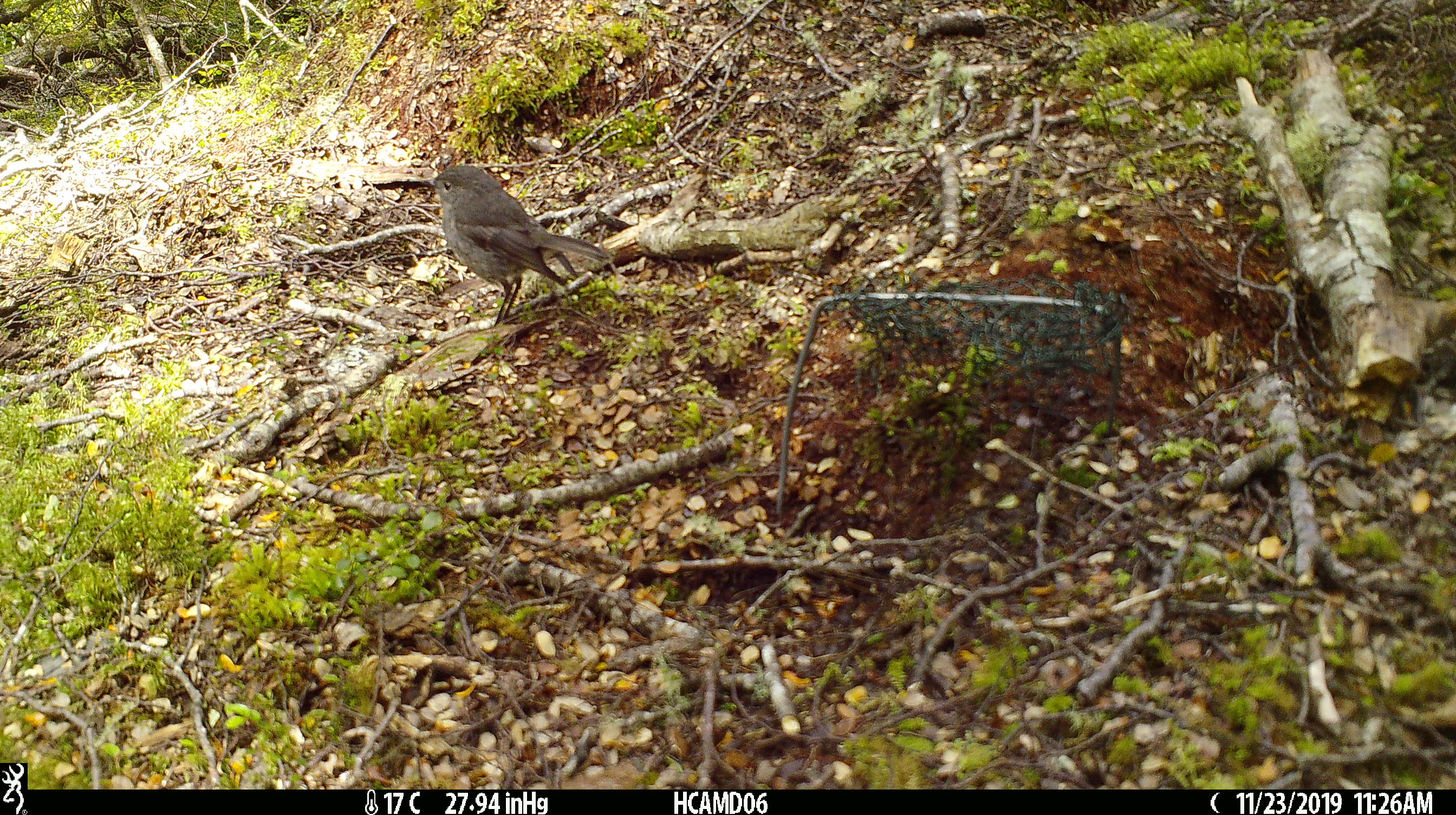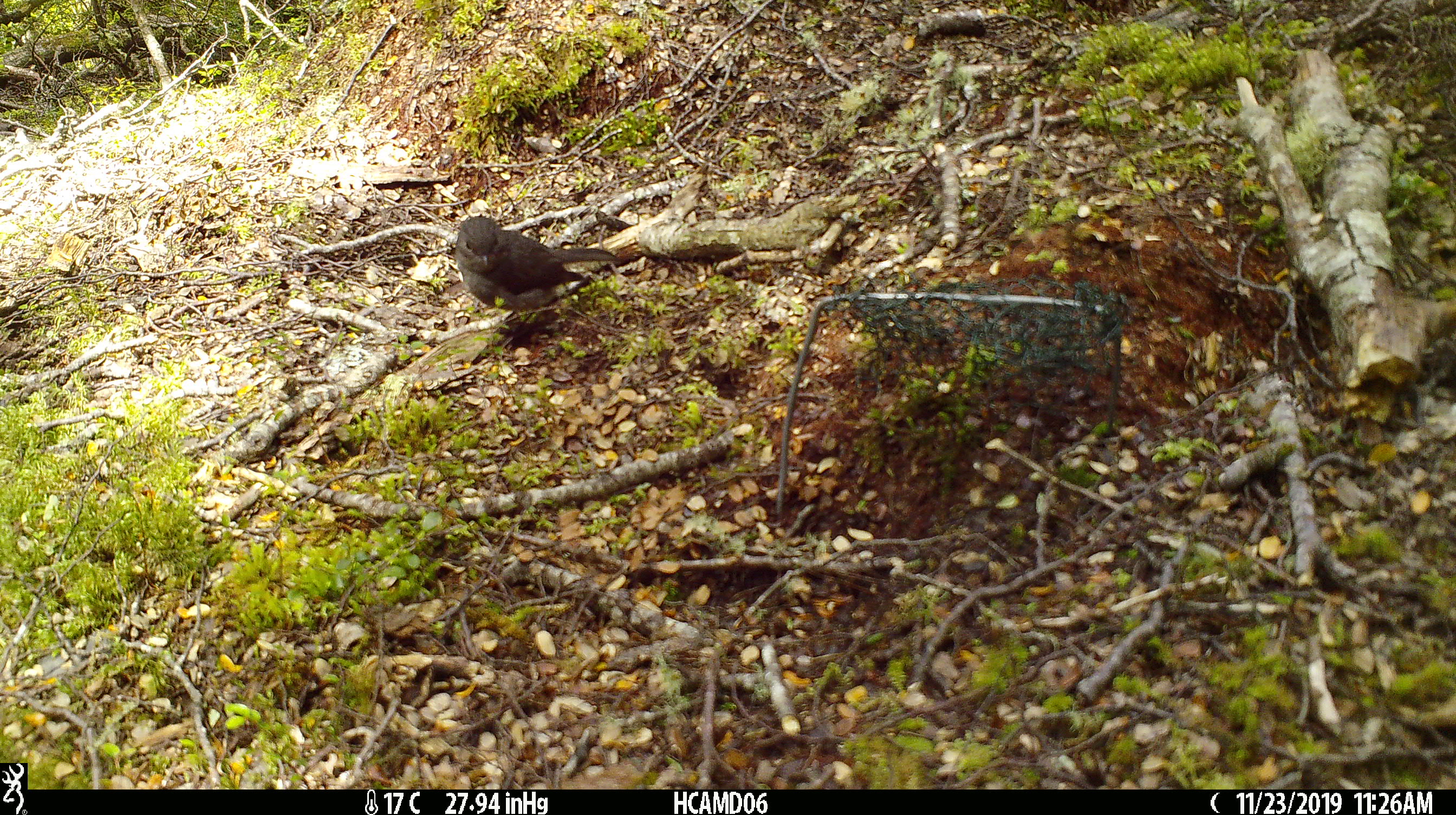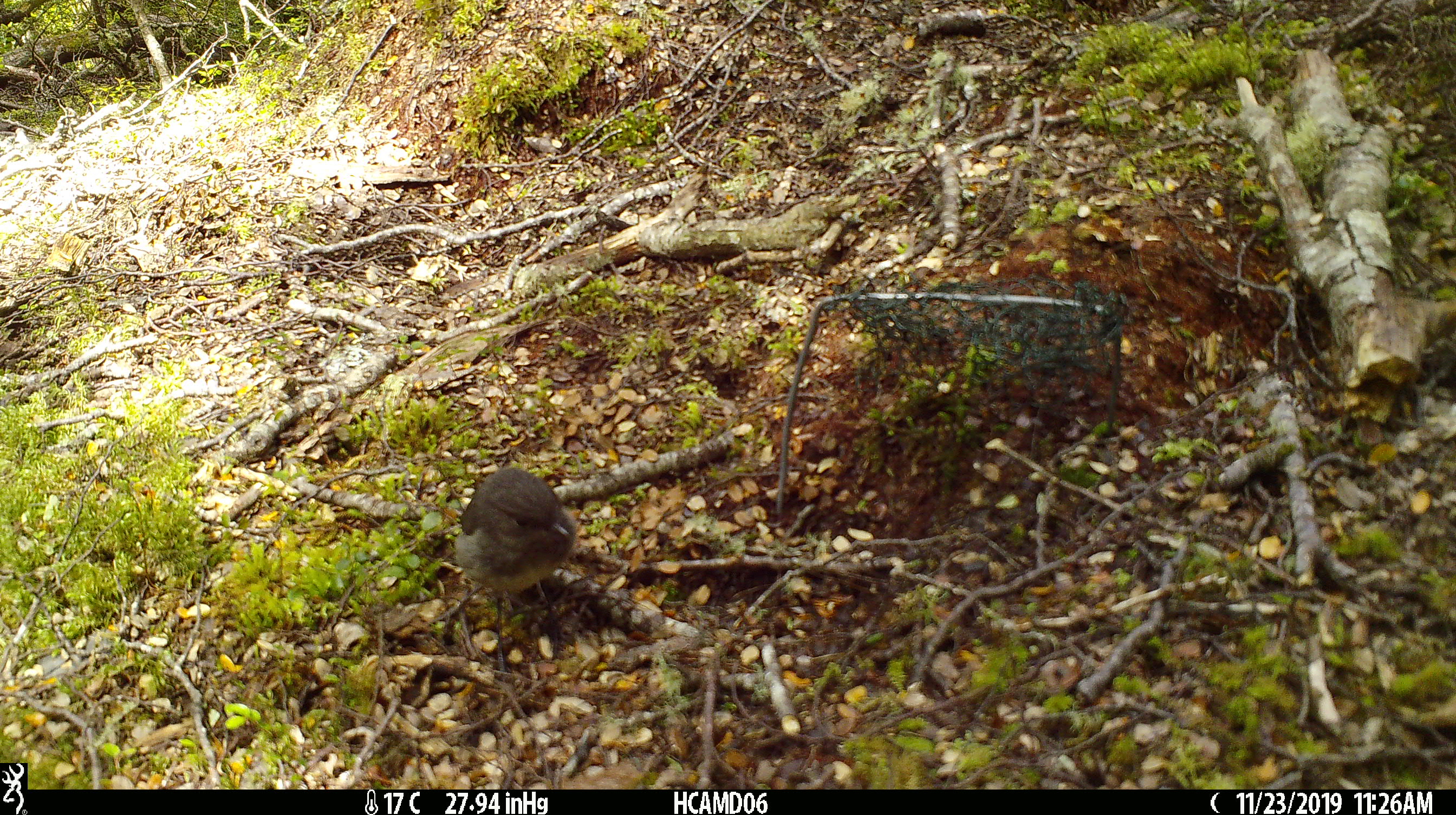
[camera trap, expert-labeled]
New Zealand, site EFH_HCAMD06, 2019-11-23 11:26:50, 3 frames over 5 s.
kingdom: Animalia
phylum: Chordata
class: Aves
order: Passeriformes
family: Petroicidae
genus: Petroica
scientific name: Petroica australis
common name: new zealand robin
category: robin